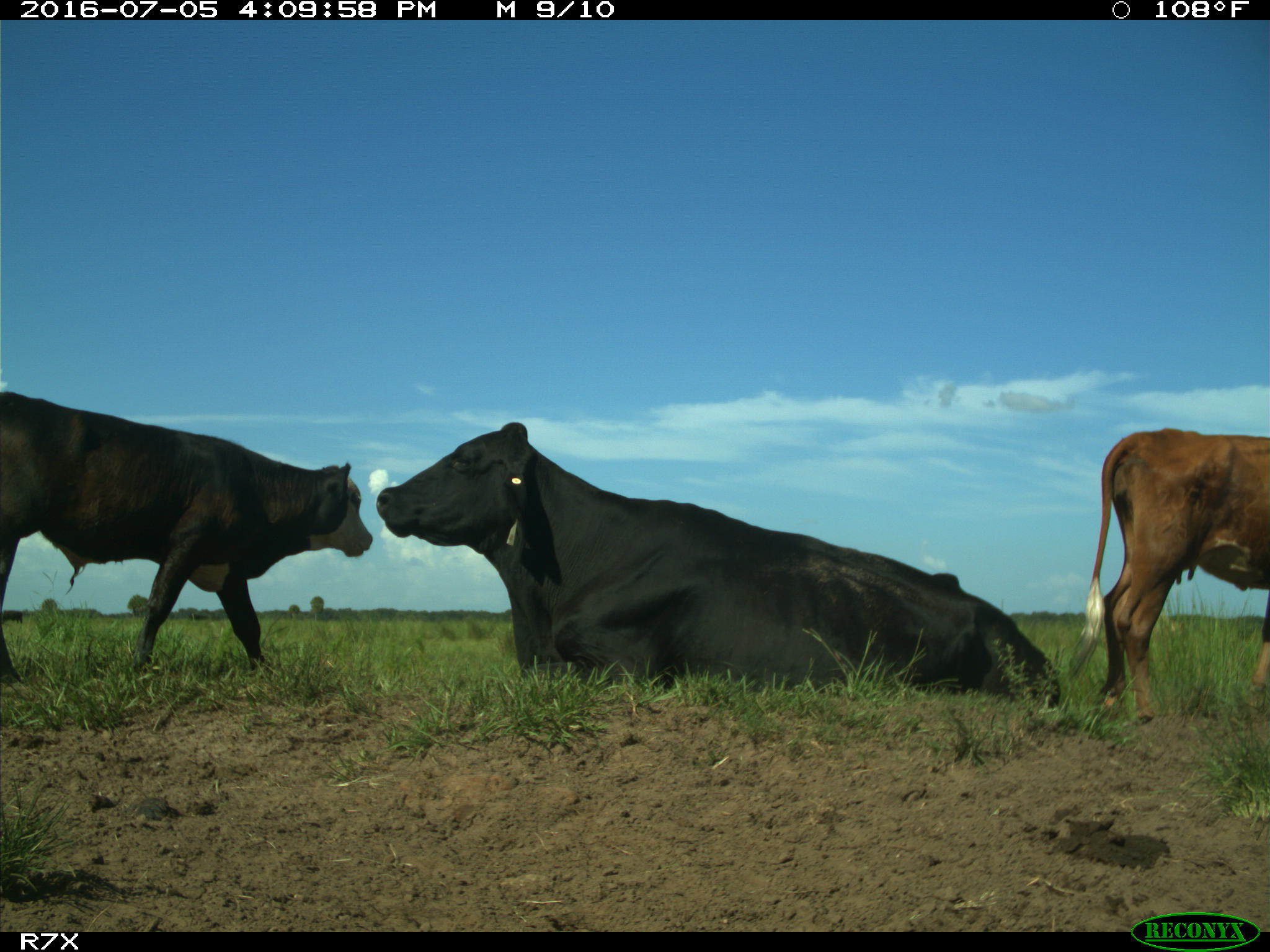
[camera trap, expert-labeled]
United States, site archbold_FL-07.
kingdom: Animalia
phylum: Chordata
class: Mammalia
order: Artiodactyla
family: Bovidae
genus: Bos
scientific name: Bos taurus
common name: domestic cow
Bos taurus (domestic cow).